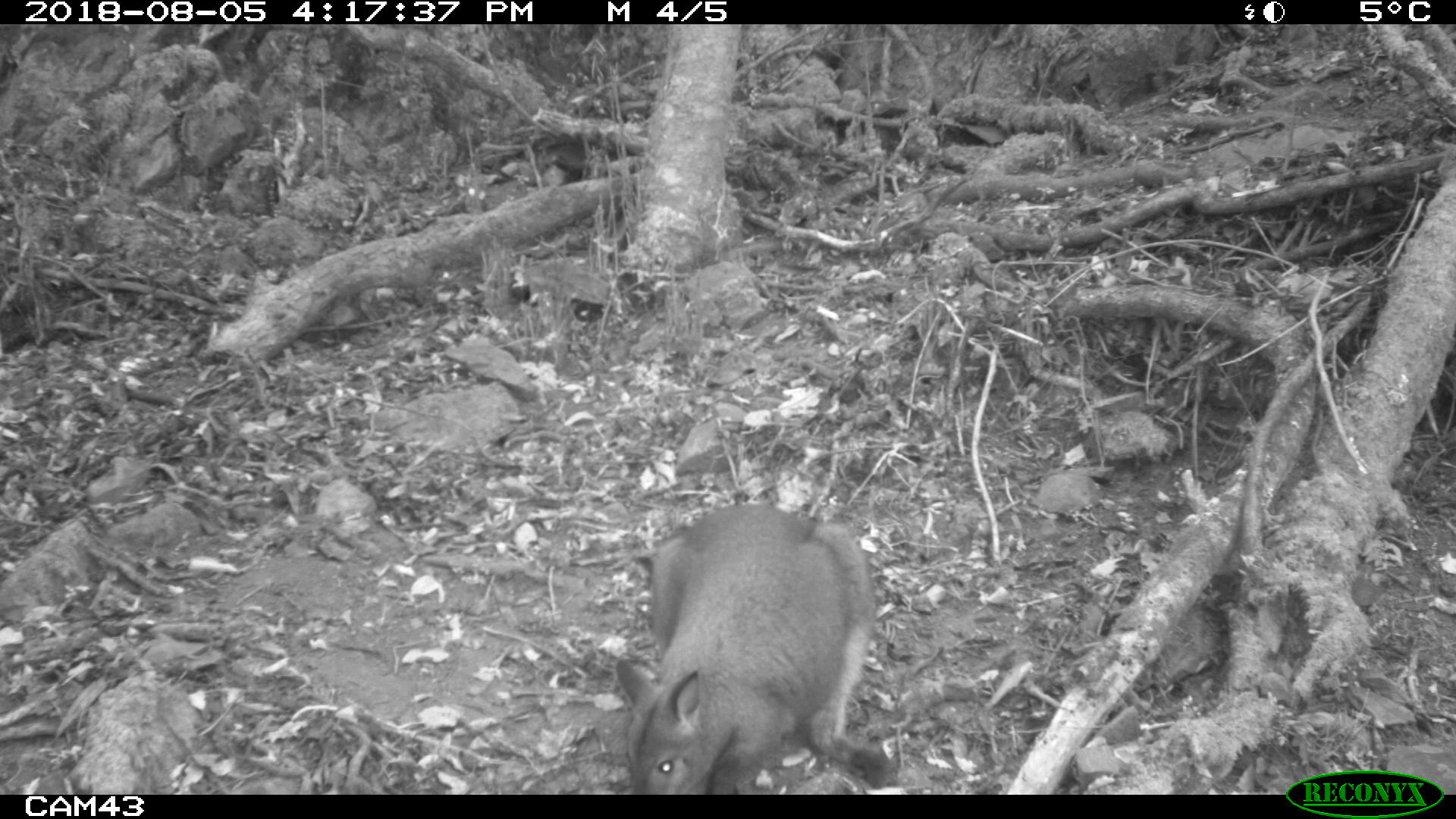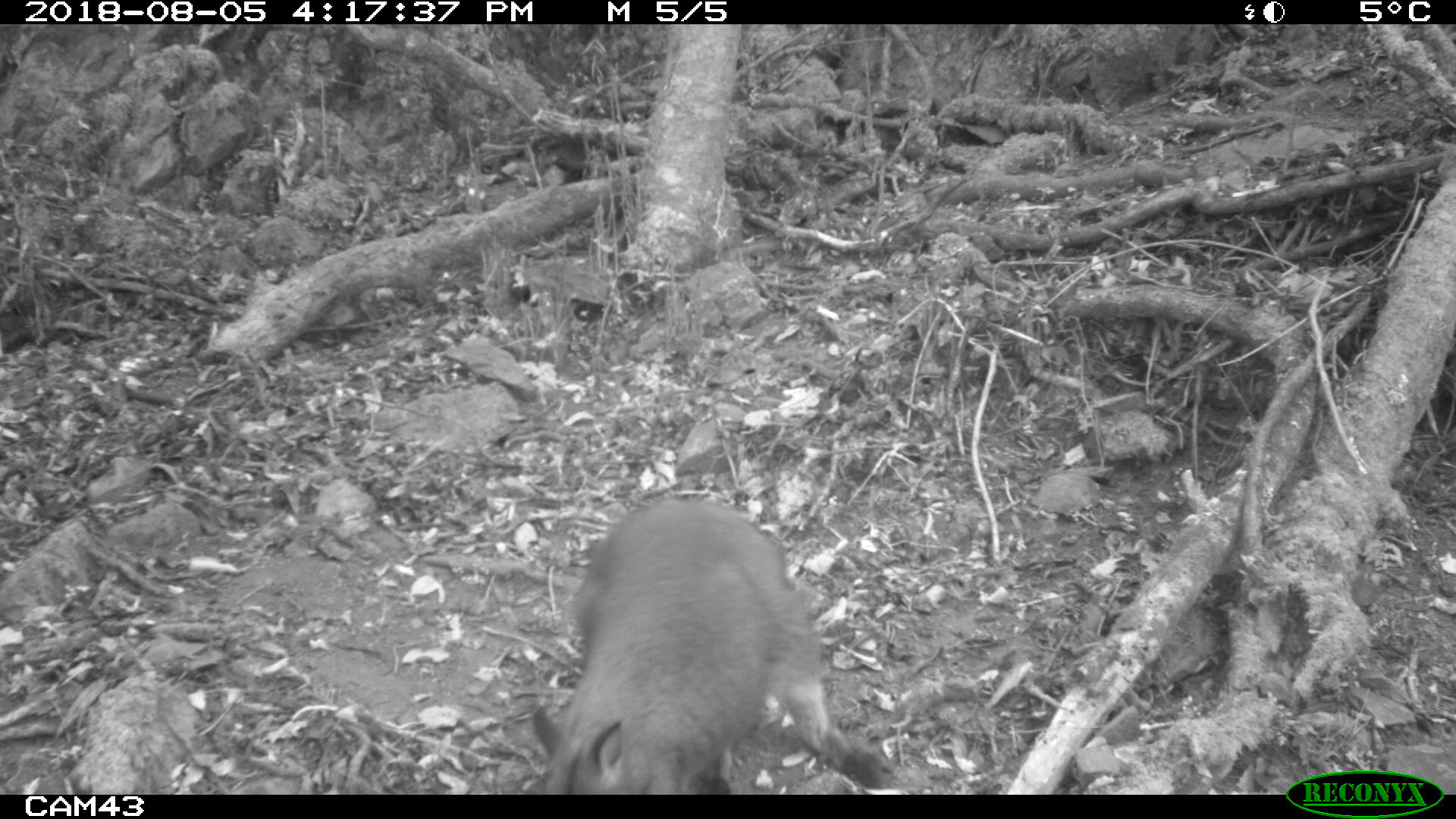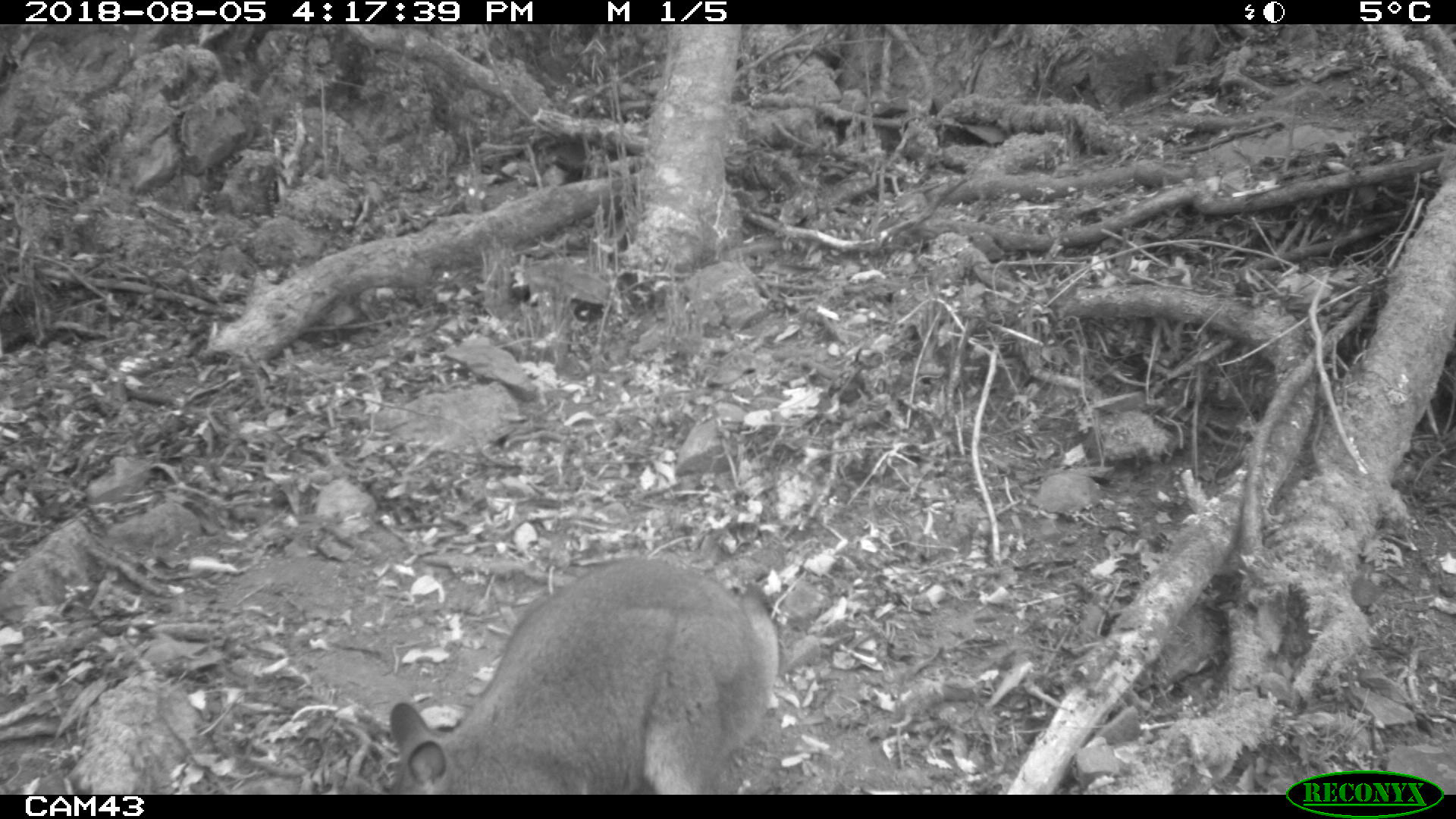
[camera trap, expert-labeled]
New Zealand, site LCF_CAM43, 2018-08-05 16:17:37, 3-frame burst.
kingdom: Animalia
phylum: Chordata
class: Mammalia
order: Diprotodontia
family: Macropodidae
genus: Notamacropus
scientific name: Notamacropus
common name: wallaby